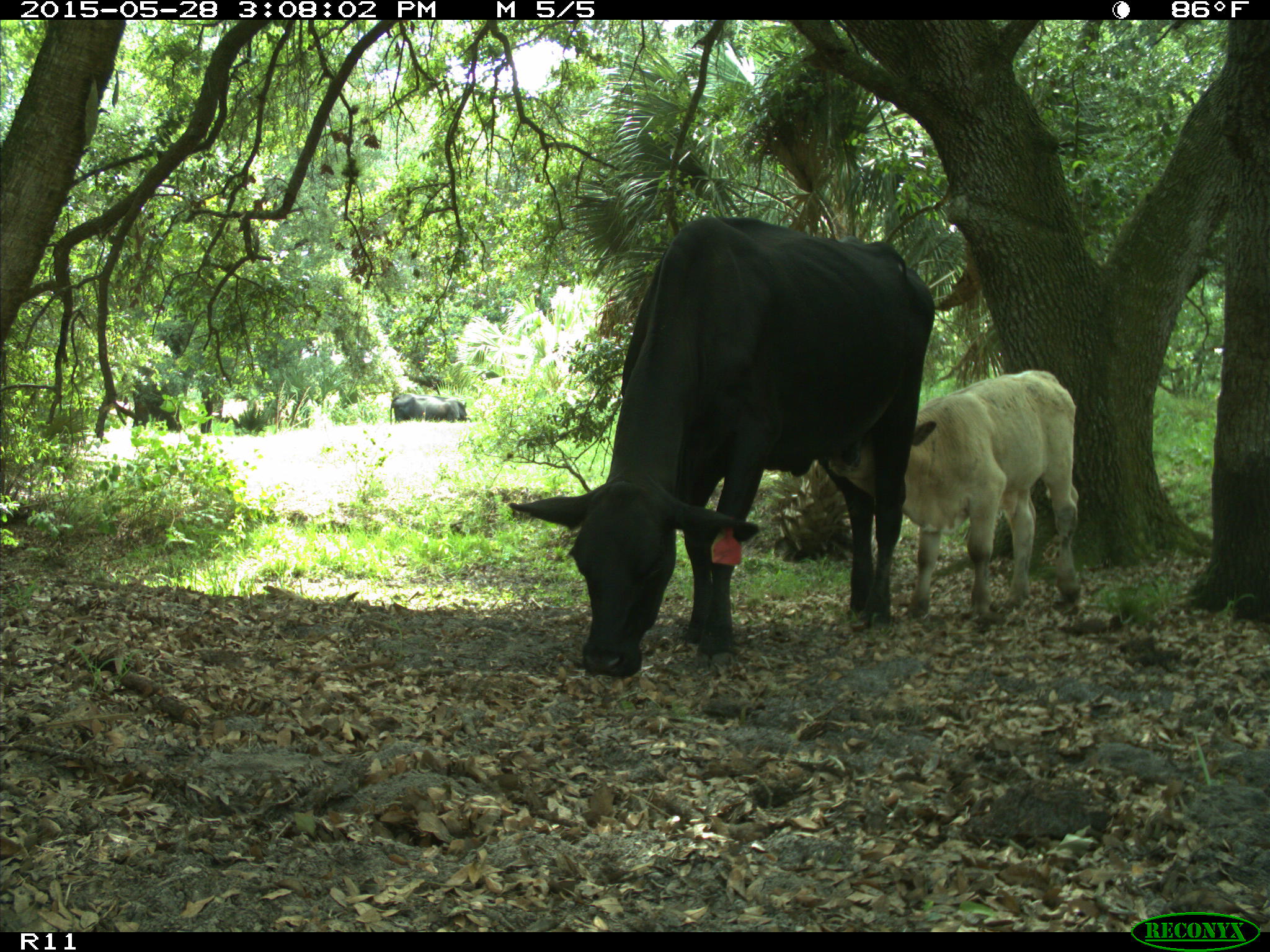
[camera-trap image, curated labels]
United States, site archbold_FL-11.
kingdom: Animalia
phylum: Chordata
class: Mammalia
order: Artiodactyla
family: Bovidae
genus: Bos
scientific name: Bos taurus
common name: domestic cow